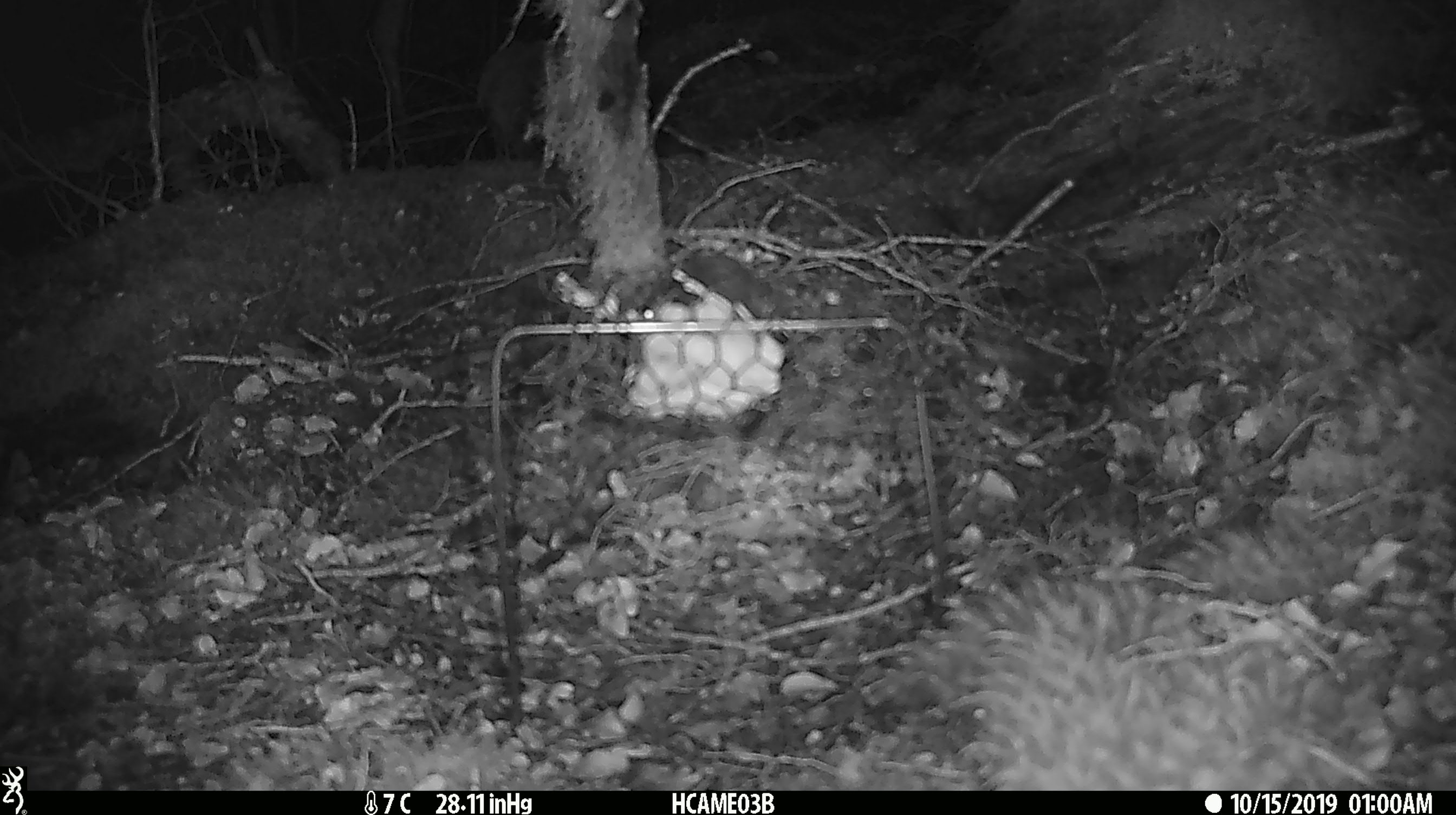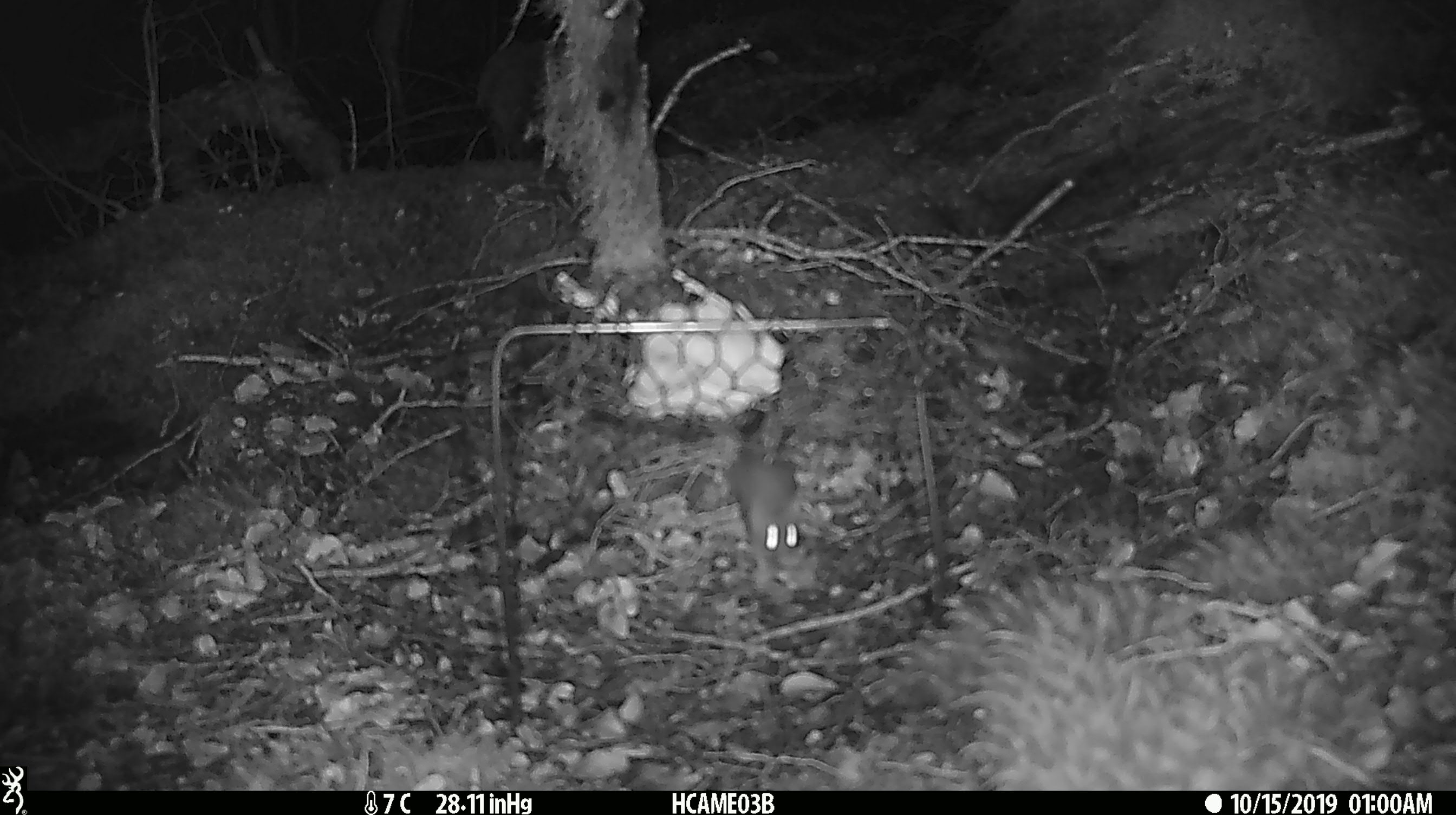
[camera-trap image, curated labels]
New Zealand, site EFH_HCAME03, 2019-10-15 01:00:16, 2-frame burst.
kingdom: Animalia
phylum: Chordata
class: Mammalia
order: Rodentia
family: Muridae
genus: Mus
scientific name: Mus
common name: mouse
Mouse (Mus).